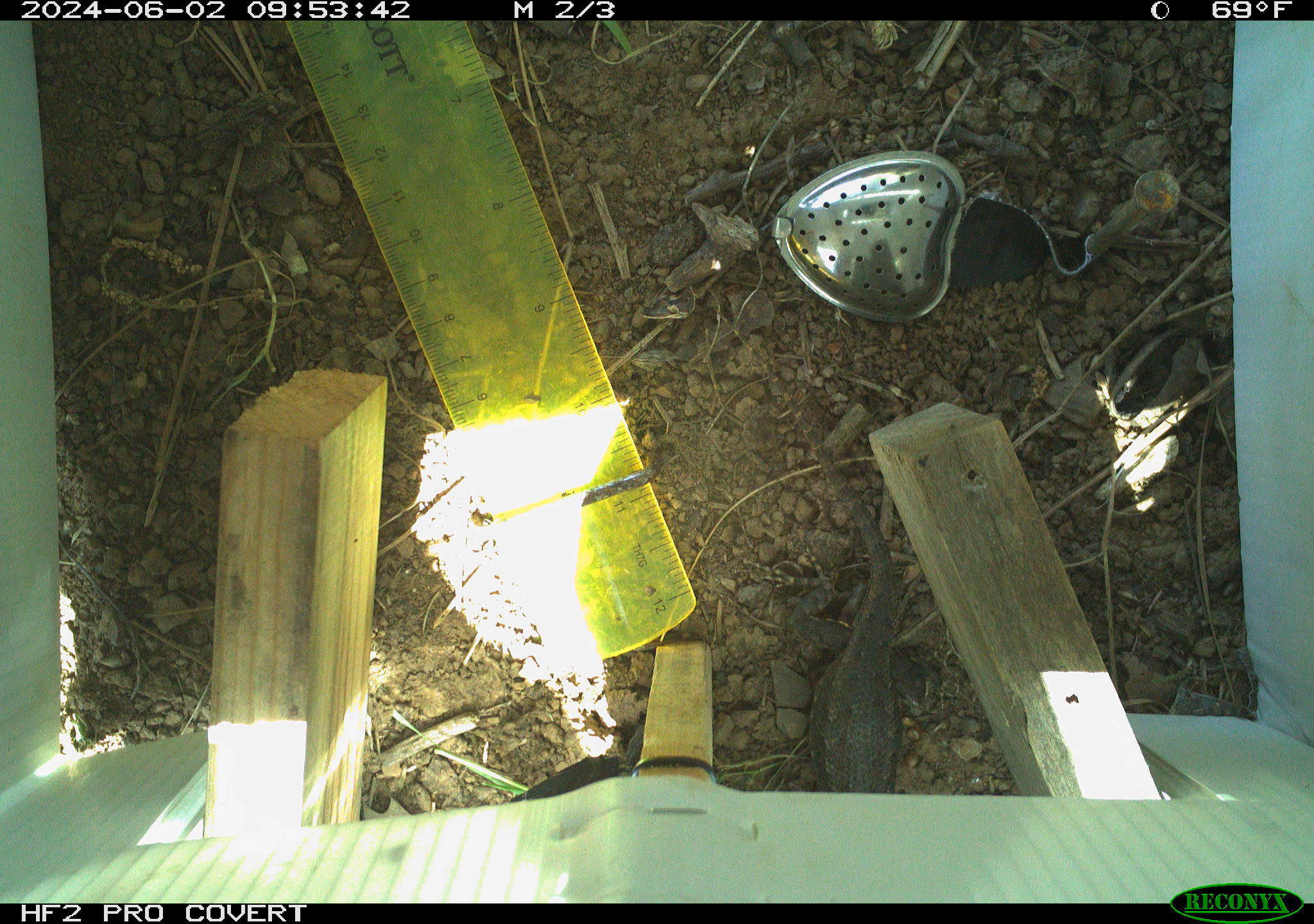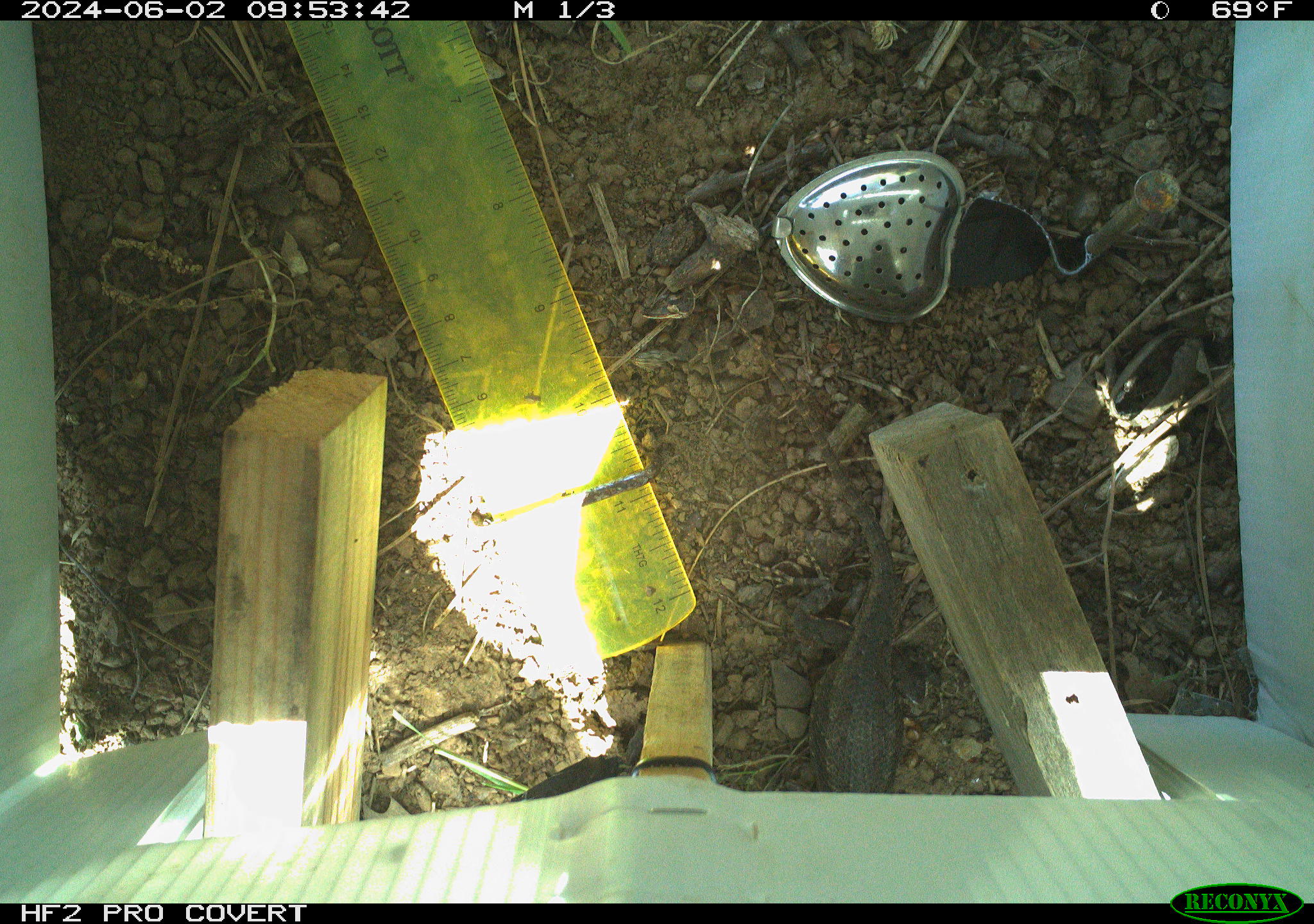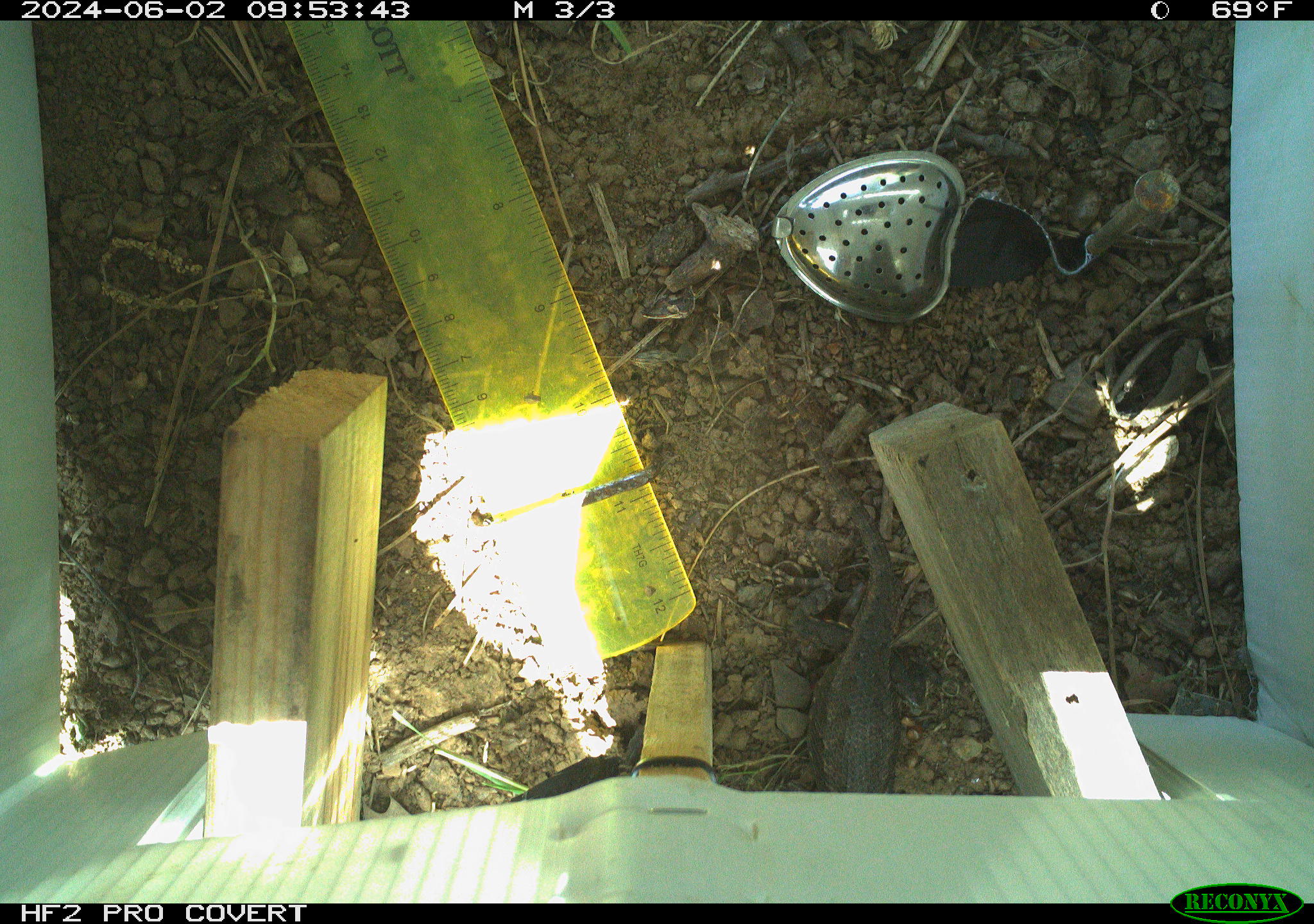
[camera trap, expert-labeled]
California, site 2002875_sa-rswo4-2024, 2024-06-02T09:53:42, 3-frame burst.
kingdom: Animalia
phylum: Chordata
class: Reptilia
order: Squamata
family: Phrynosomatidae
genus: Sceloporus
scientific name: Sceloporus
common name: spiny lizards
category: sceloporus species